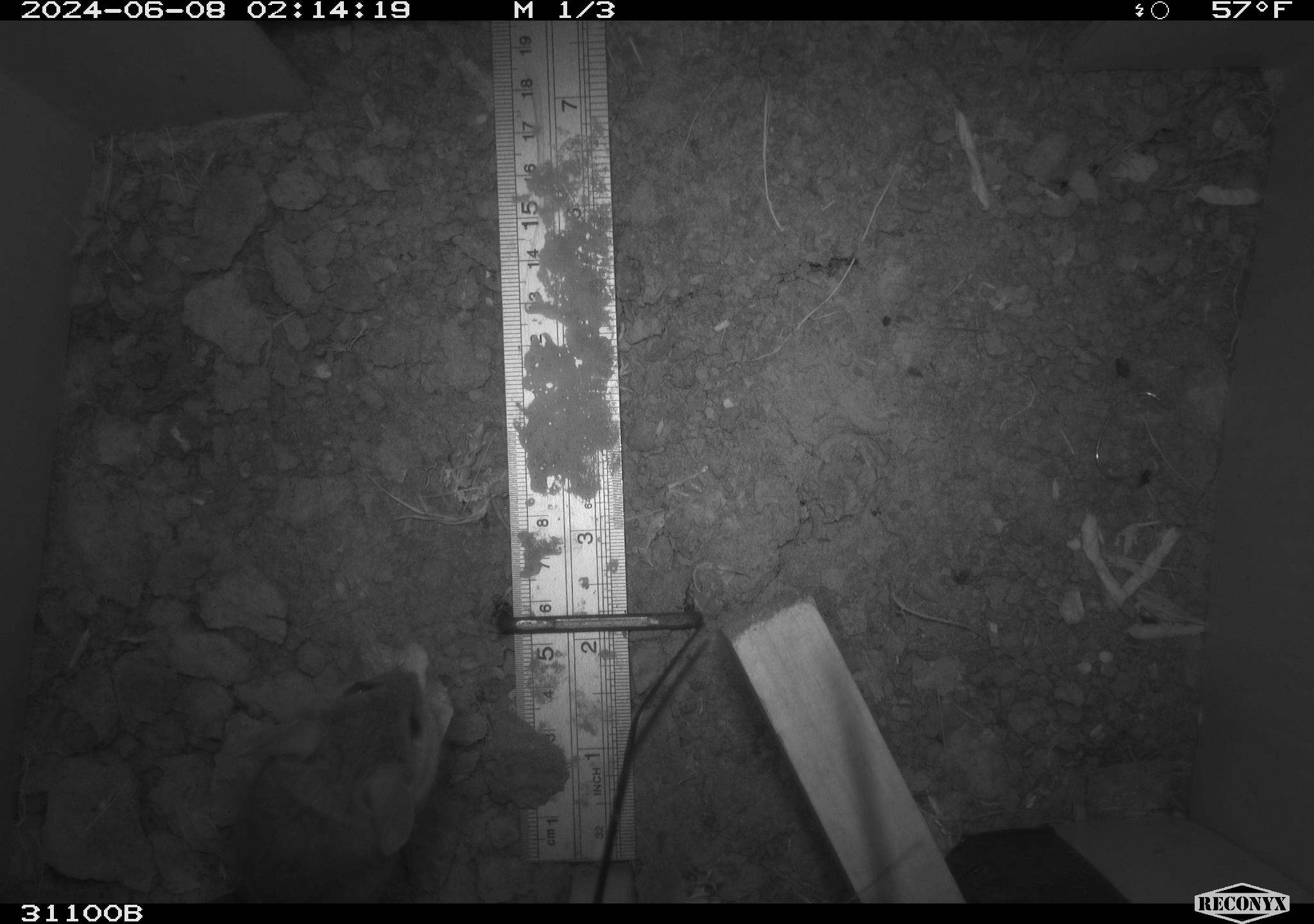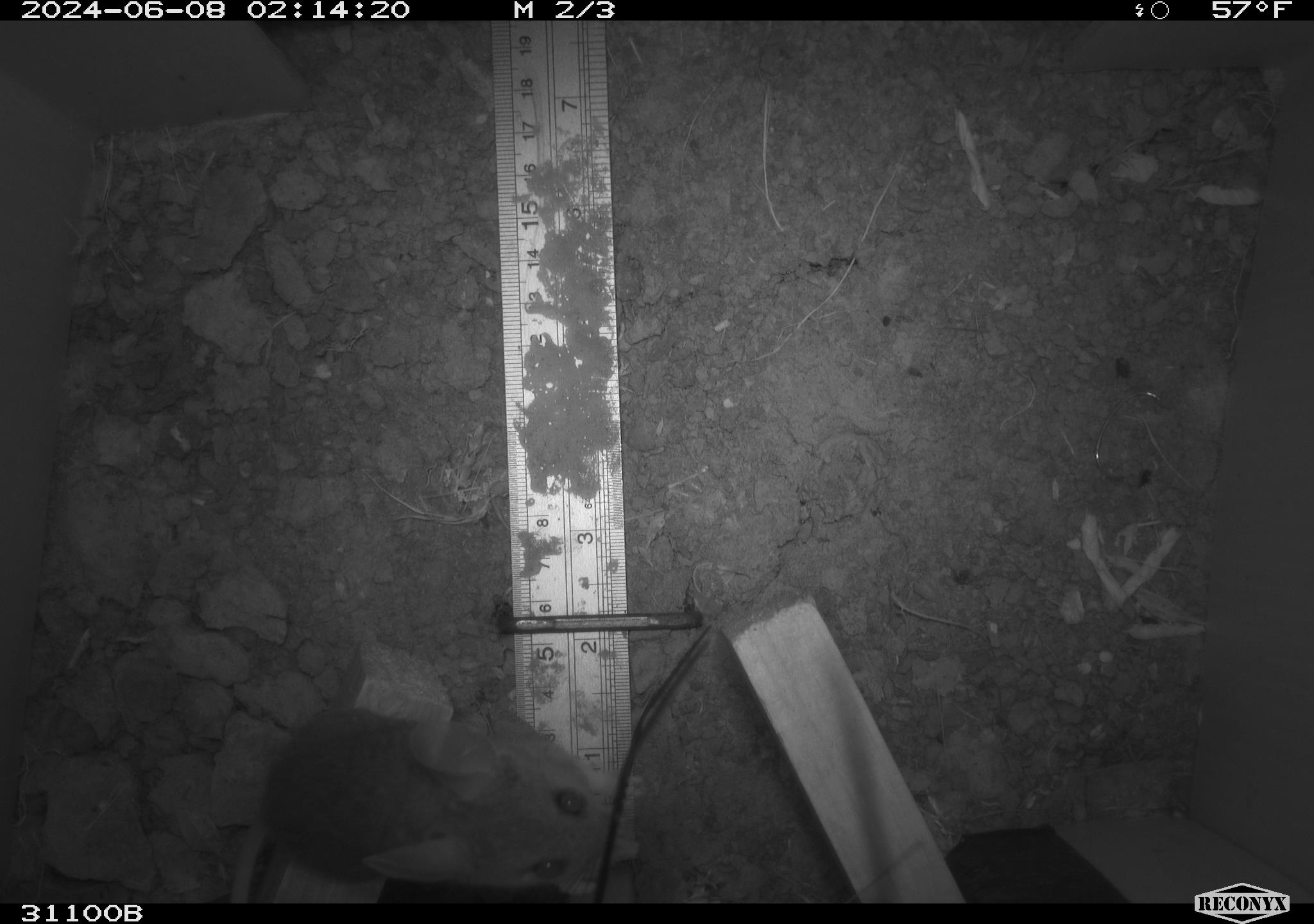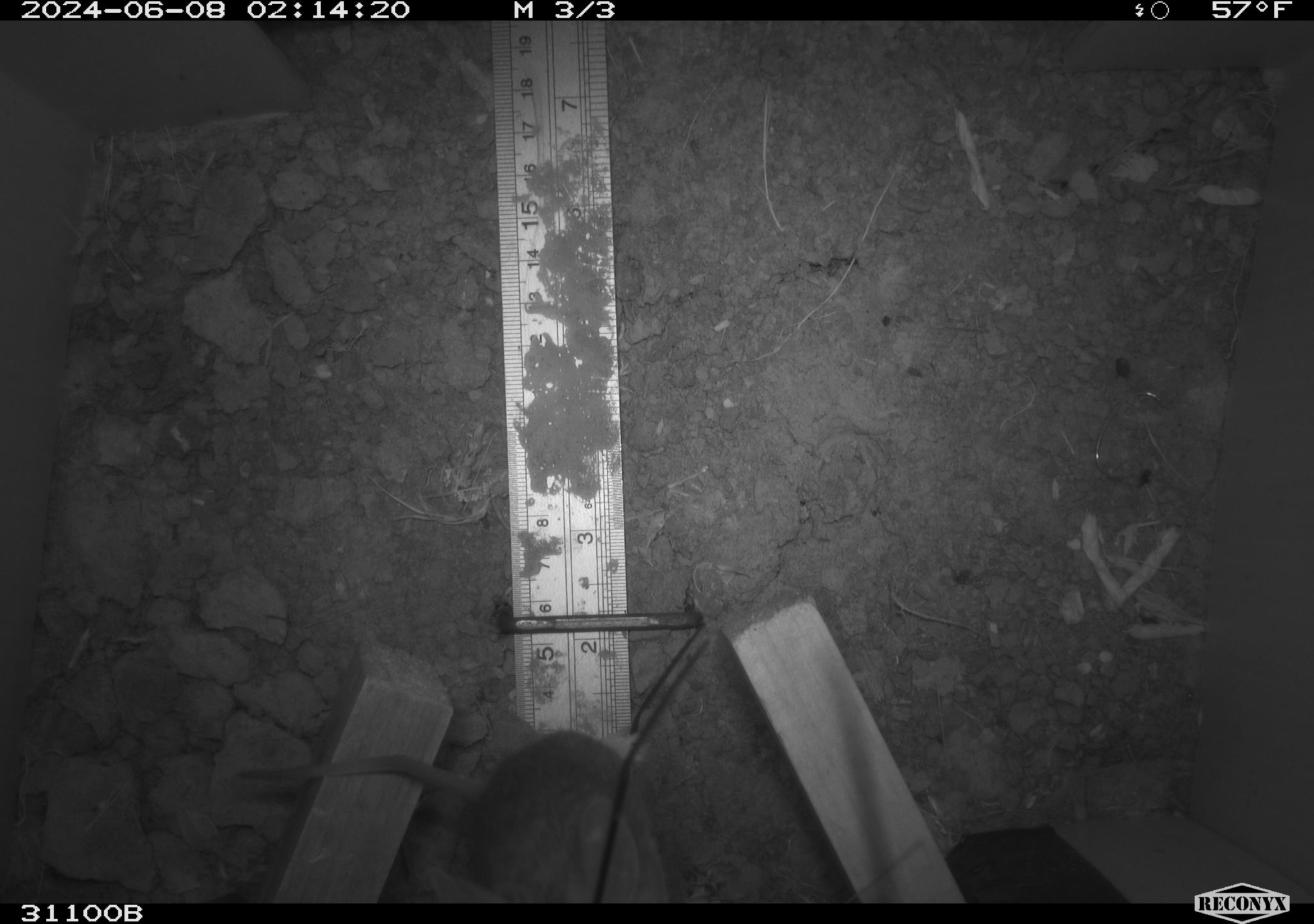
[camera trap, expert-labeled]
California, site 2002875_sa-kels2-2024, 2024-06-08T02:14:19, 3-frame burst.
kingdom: Animalia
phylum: Chordata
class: Mammalia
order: Rodentia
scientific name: Rodentia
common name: rodent